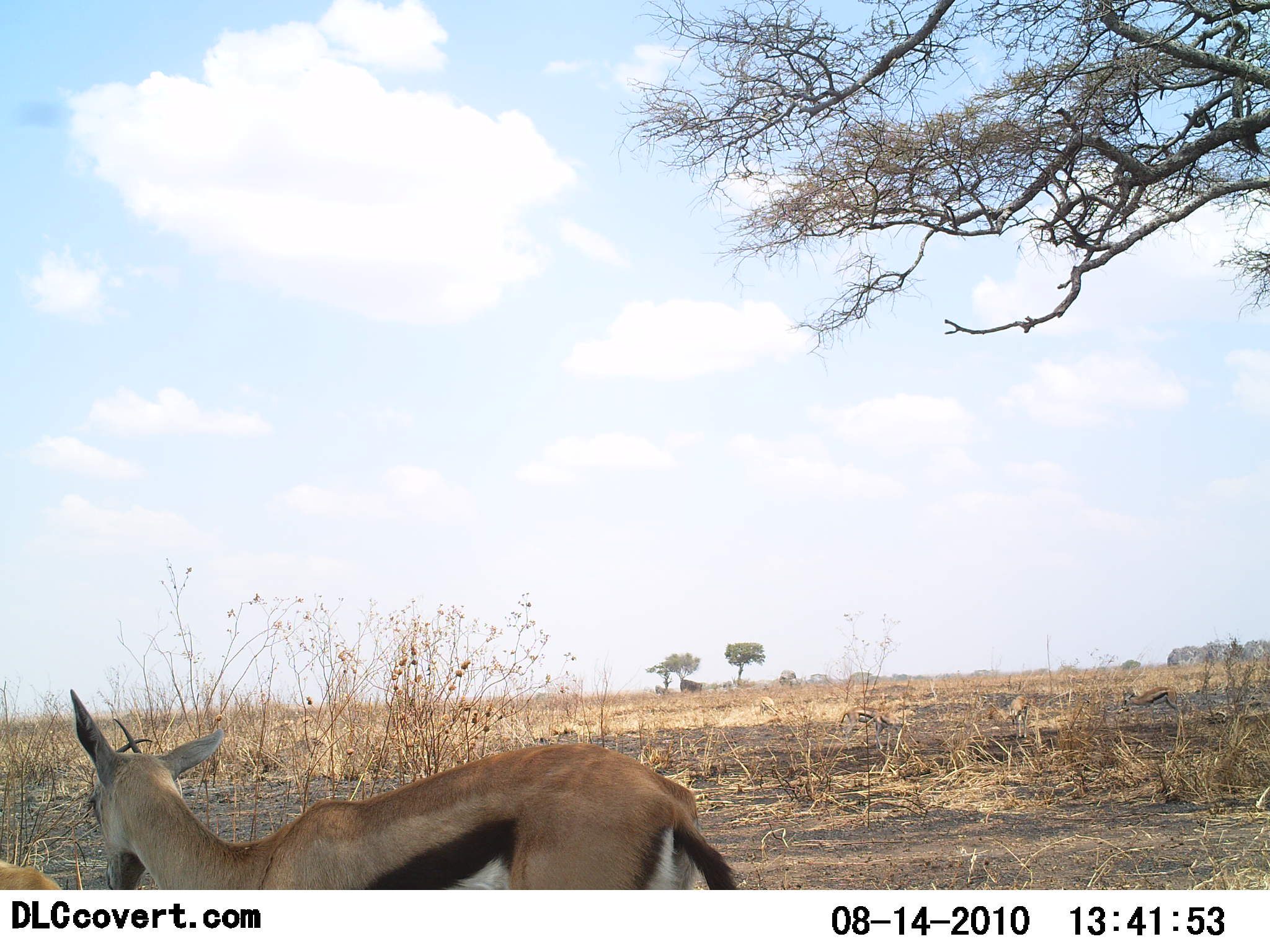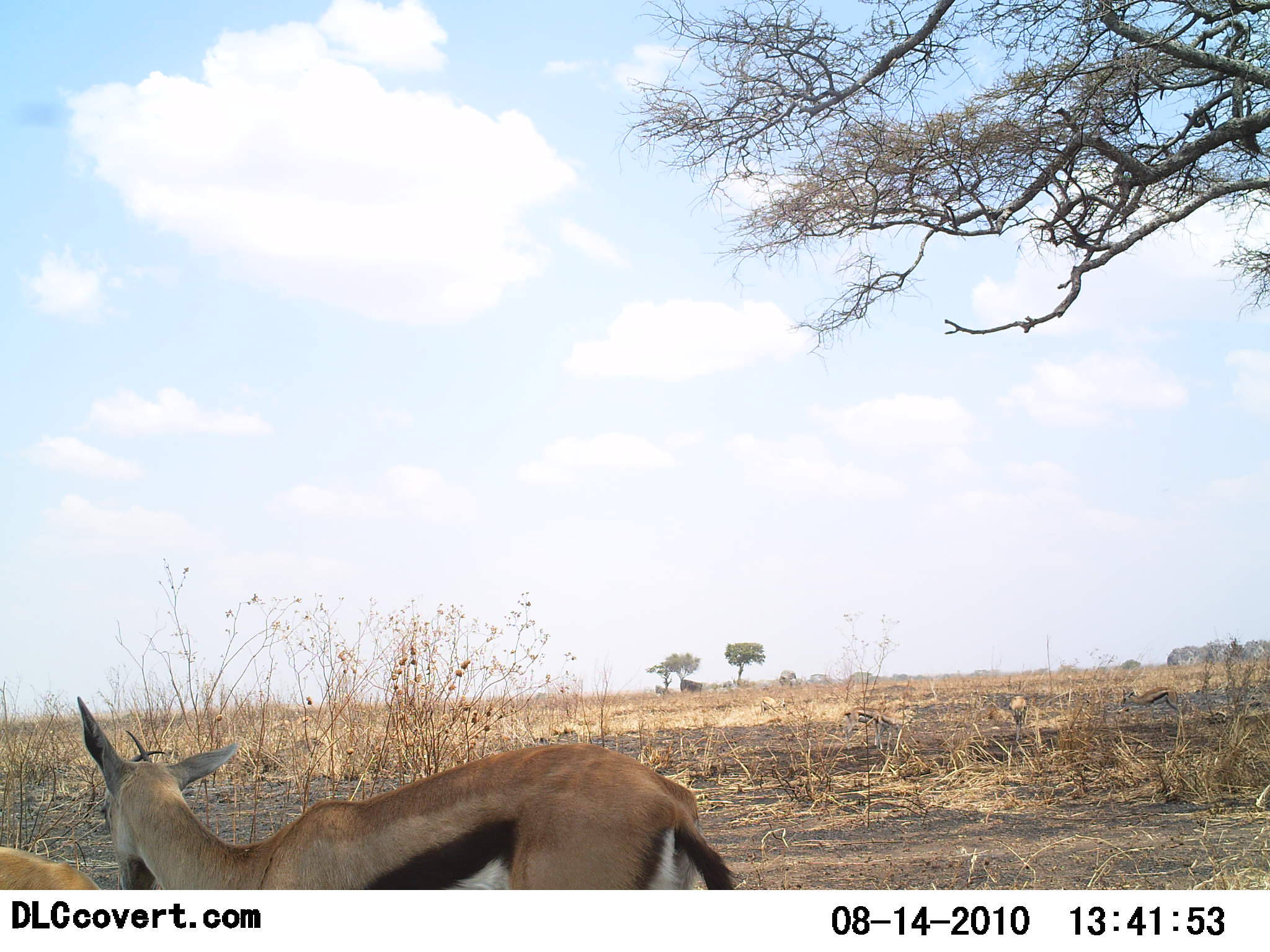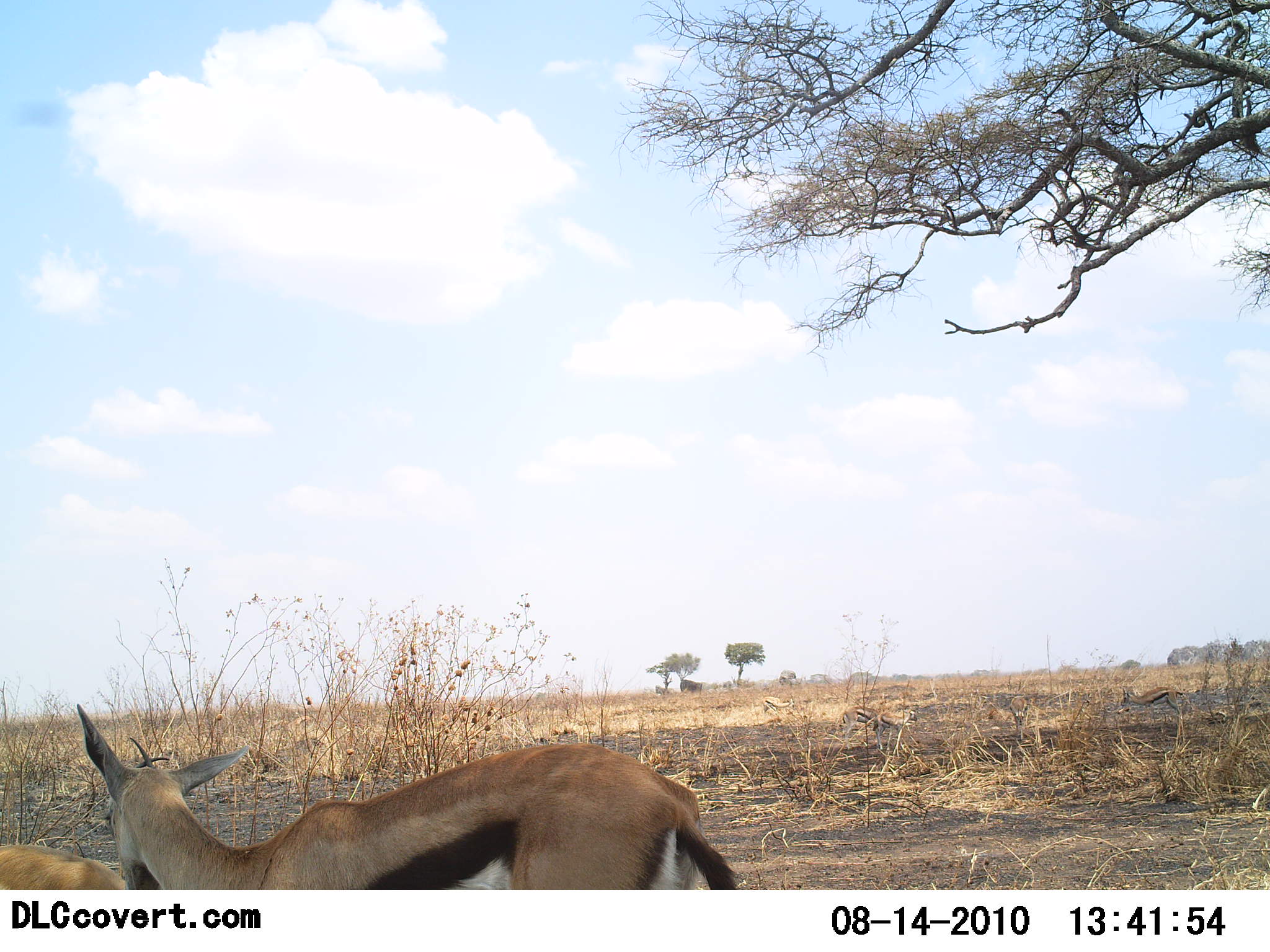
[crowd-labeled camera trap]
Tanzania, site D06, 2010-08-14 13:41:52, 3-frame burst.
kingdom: Animalia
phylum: Chordata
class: Mammalia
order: Artiodactyla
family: Bovidae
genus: Eudorcas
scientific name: Eudorcas thomsonii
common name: thomson's gazelle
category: gazellethomsons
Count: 6.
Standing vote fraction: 86%.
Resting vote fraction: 7%.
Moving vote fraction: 0%.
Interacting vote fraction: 14%.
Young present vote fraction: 0%.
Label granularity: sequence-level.